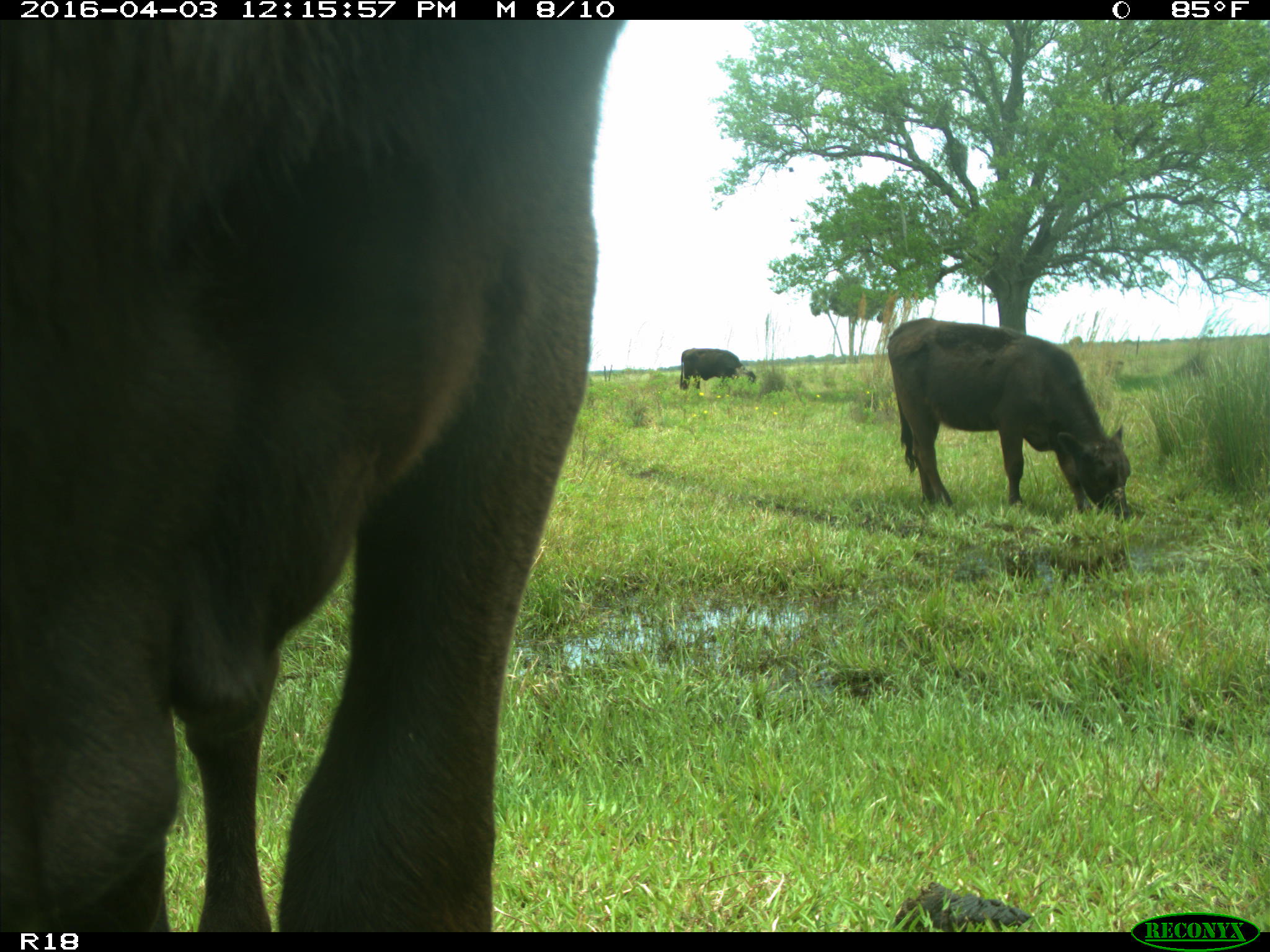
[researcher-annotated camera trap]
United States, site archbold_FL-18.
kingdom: Animalia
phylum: Chordata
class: Mammalia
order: Artiodactyla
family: Bovidae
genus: Bos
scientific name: Bos taurus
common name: domestic cow